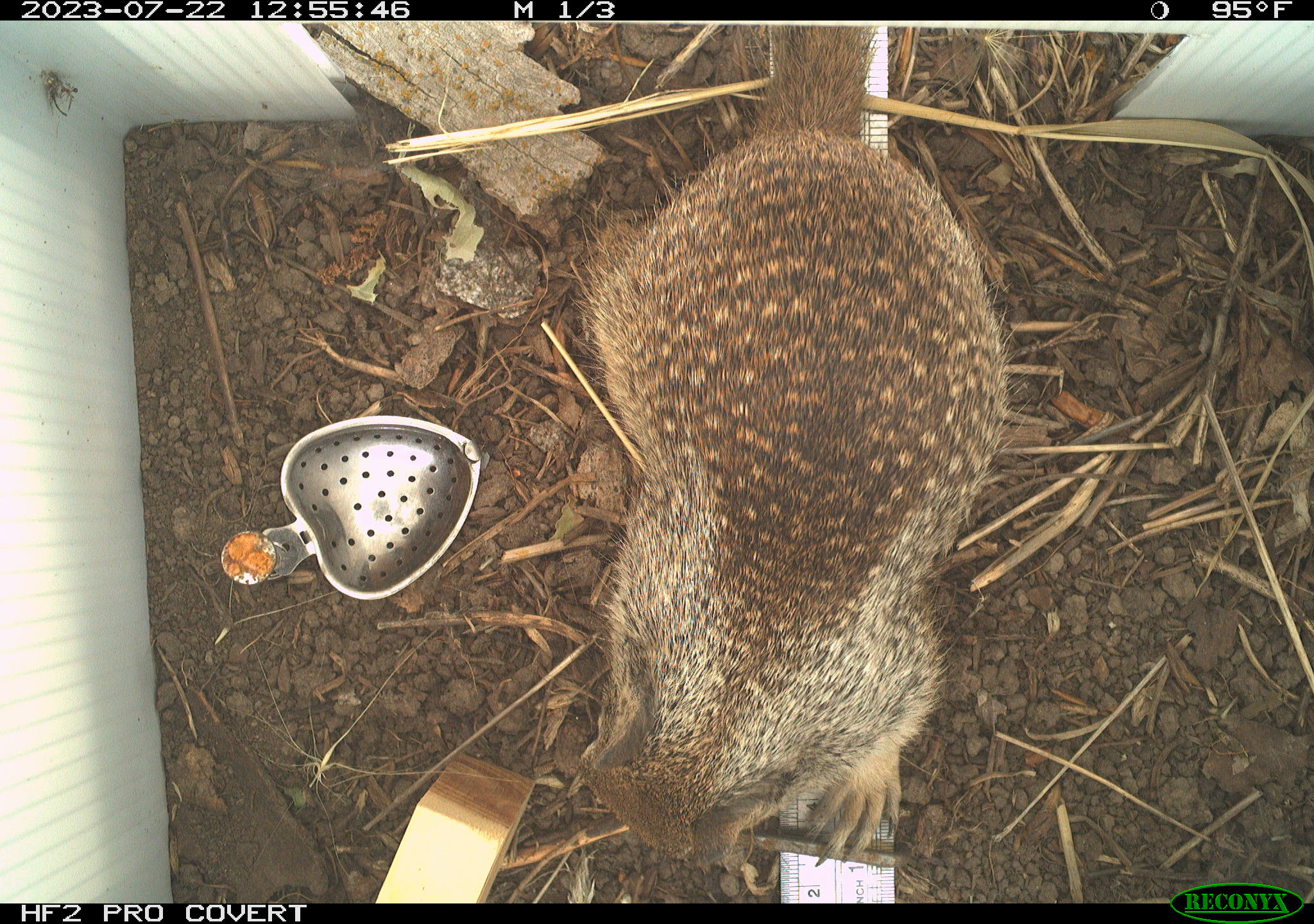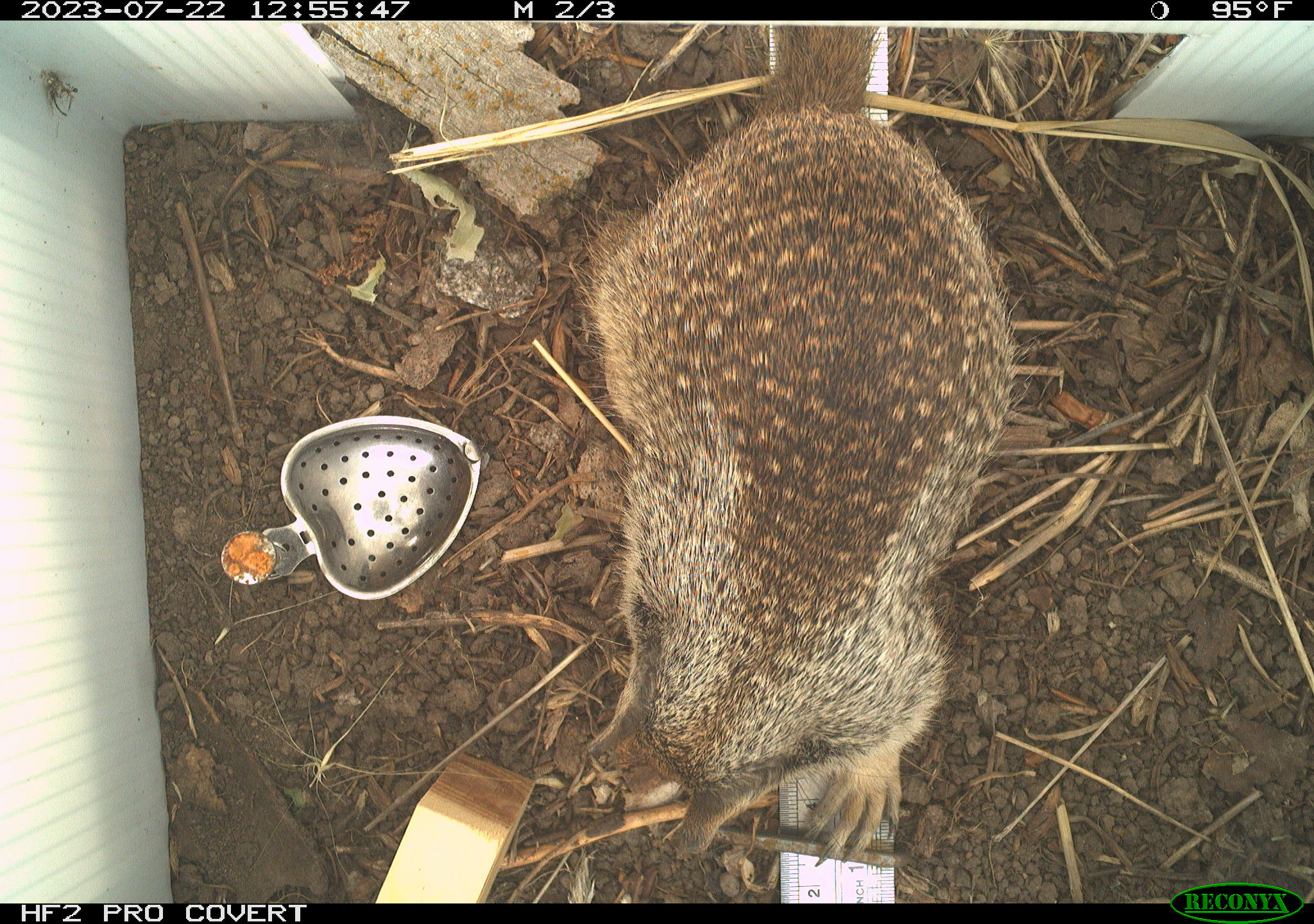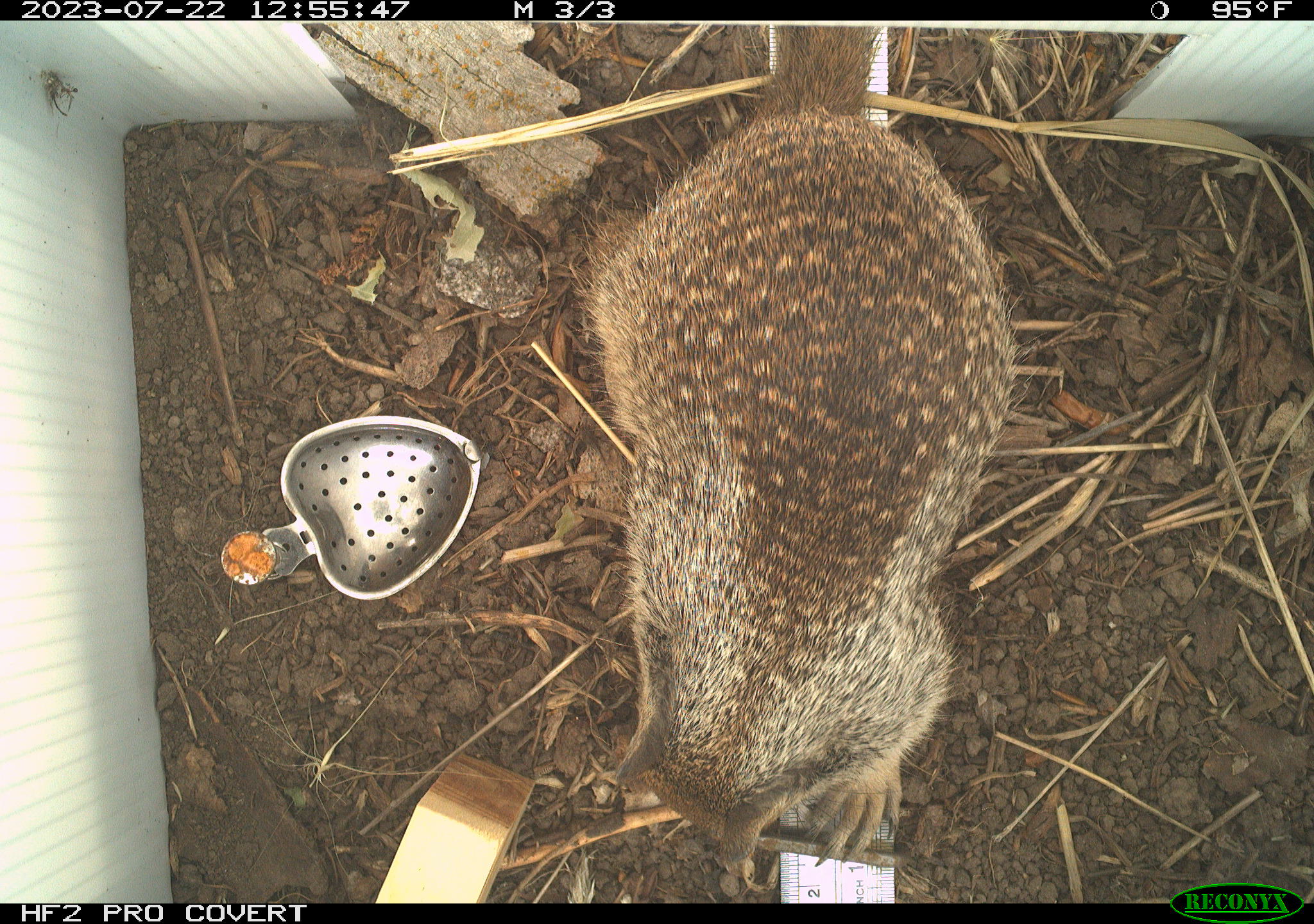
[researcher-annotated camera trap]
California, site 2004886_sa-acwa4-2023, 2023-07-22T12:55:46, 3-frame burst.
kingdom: Animalia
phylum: Chordata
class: Mammalia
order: Rodentia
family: Sciuridae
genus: Otospermophilus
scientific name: Otospermophilus beecheyi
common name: california ground squirrel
California ground squirrel (Otospermophilus beecheyi).